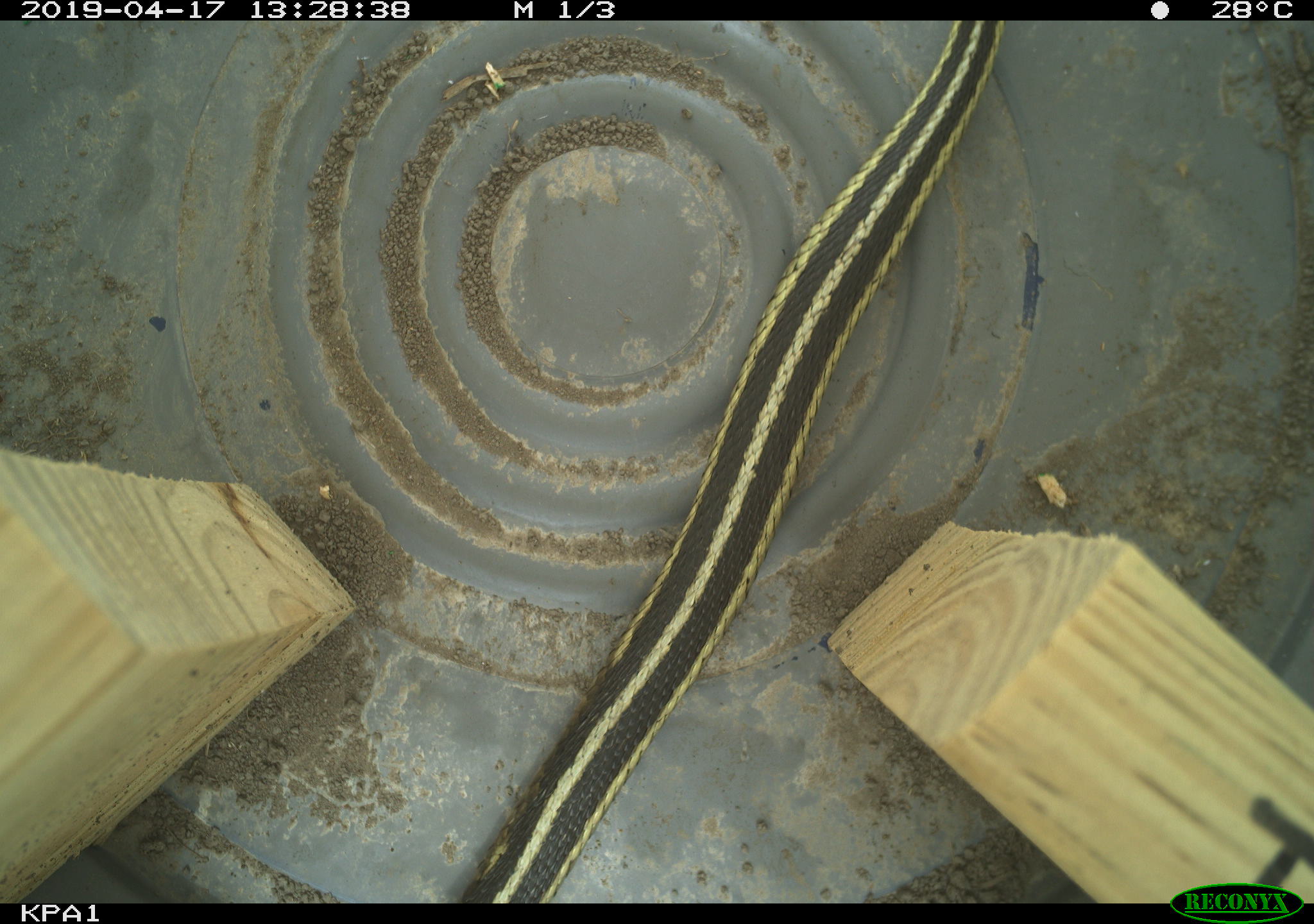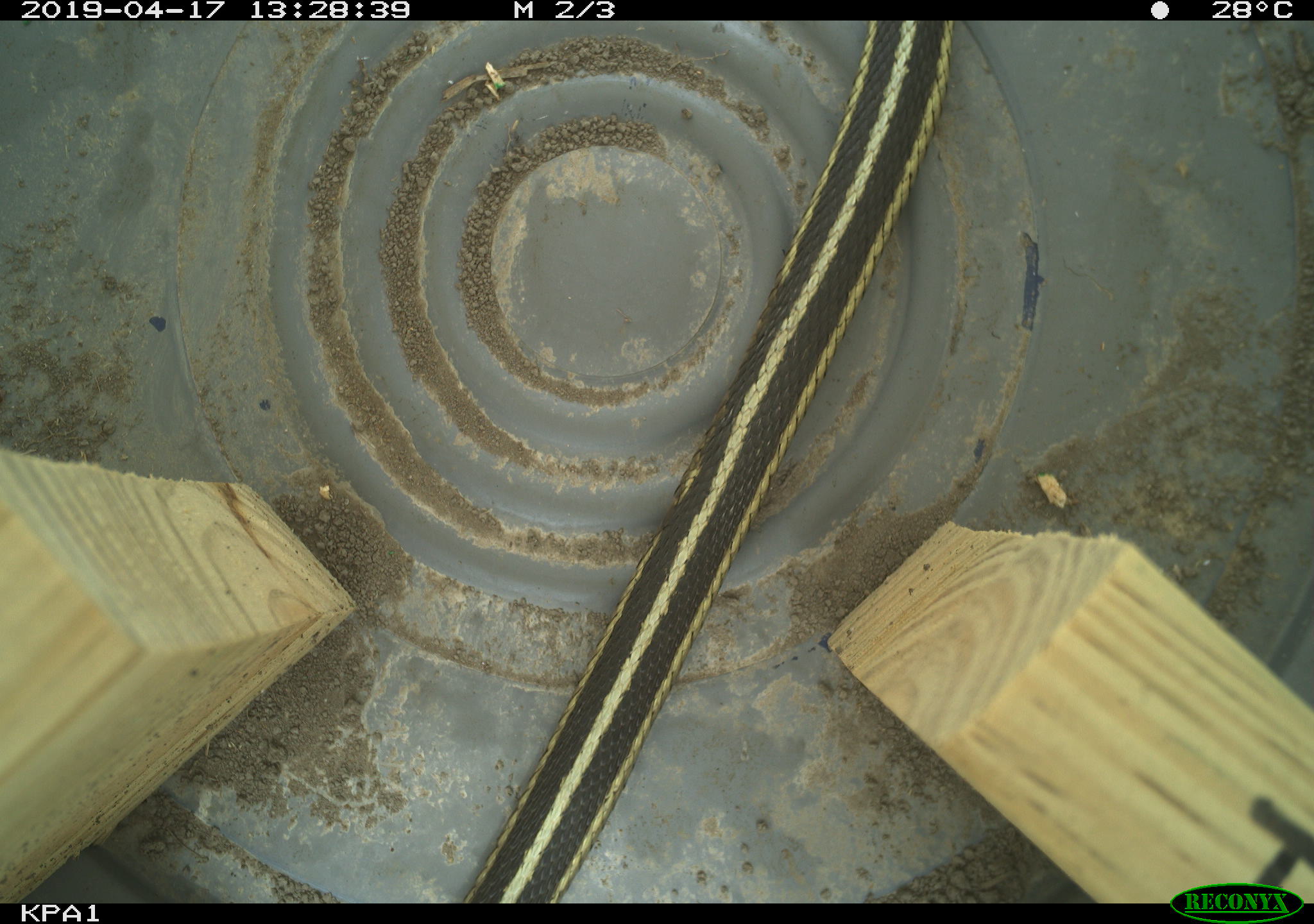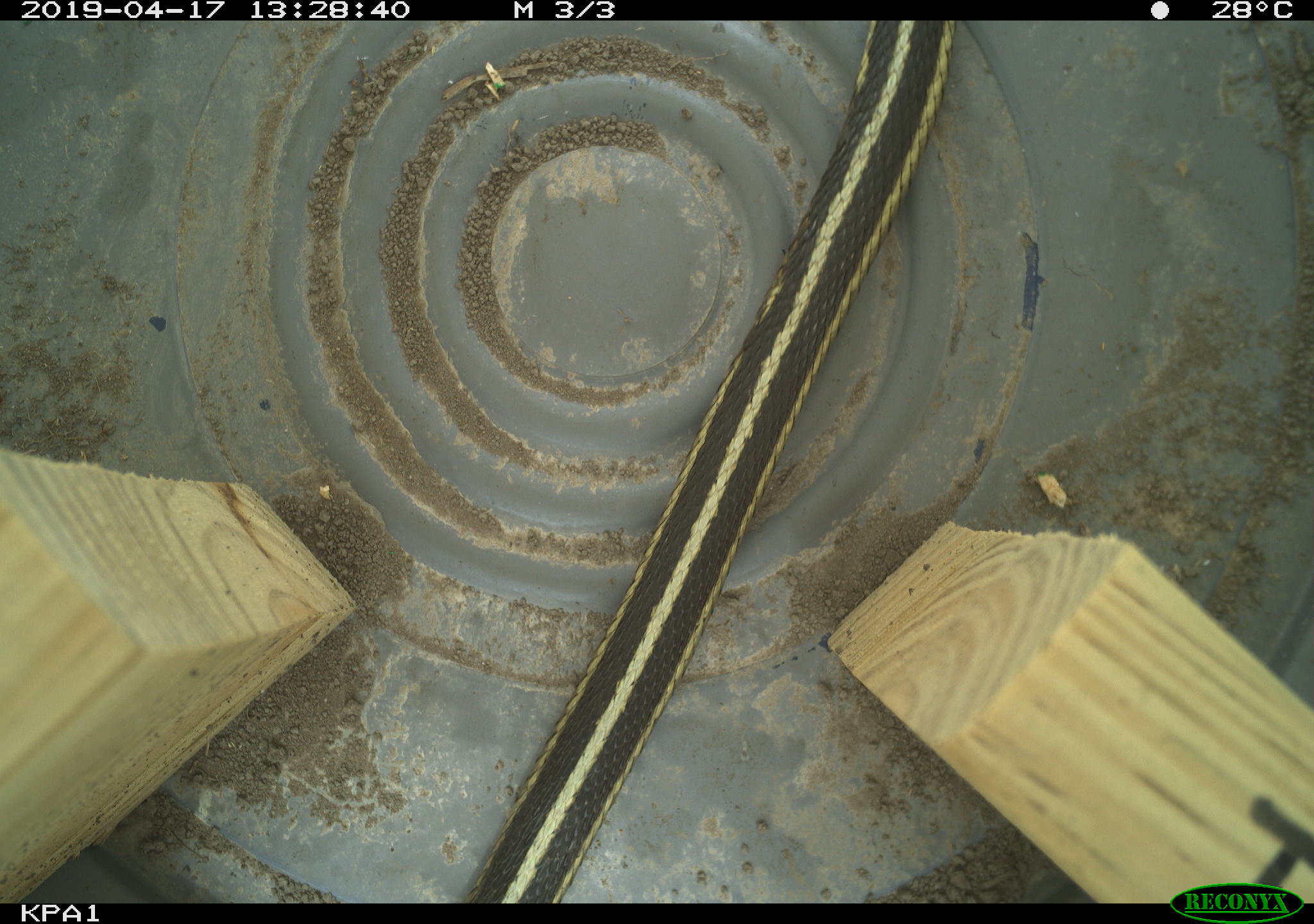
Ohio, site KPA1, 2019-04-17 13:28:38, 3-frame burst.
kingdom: Animalia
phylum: Chordata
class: Reptilia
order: Squamata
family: Colubridae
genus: Thamnophis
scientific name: Thamnophis sirtalis sirtalis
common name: eastern gartersnake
Eastern gartersnake (Thamnophis sirtalis sirtalis).